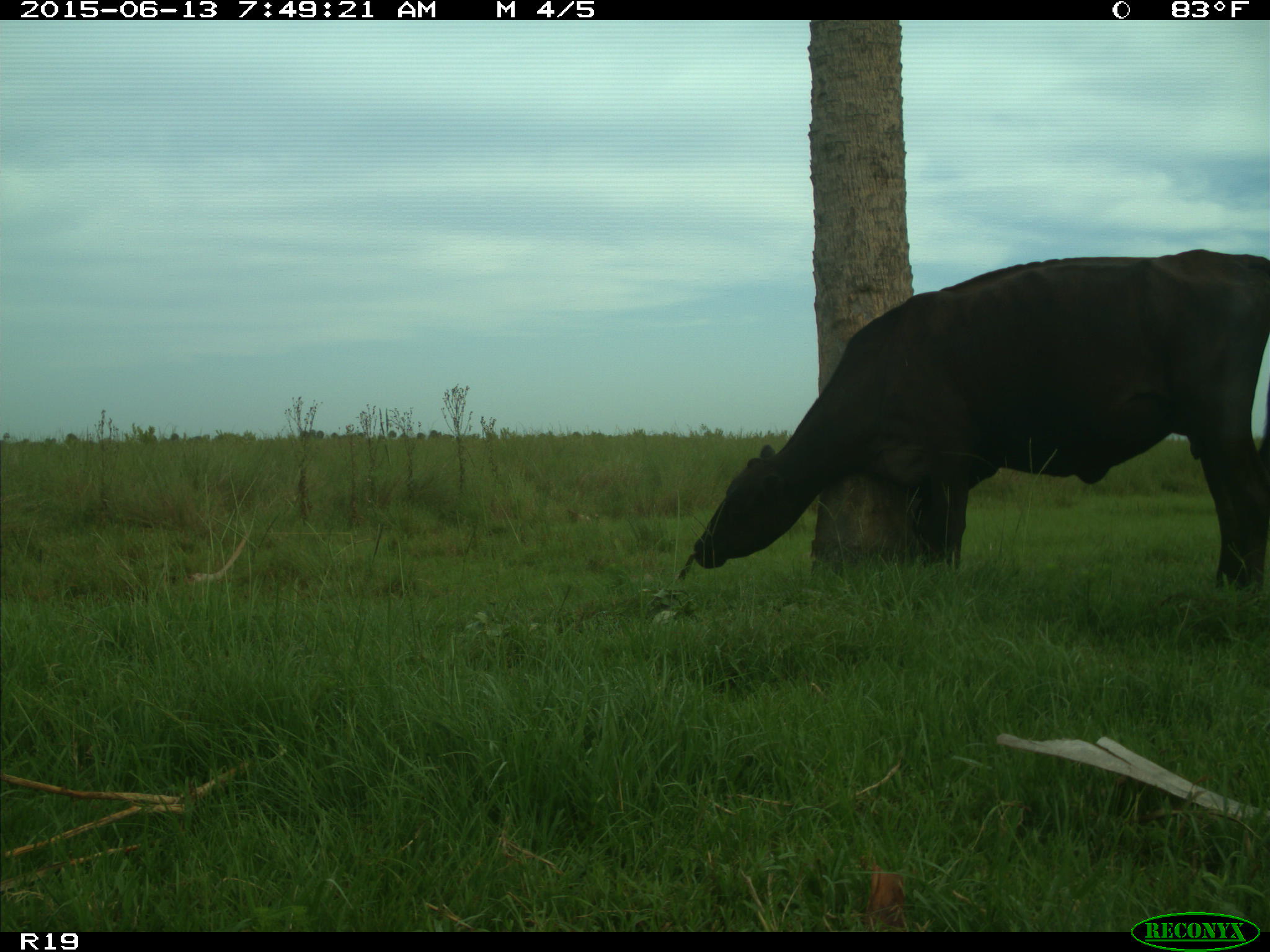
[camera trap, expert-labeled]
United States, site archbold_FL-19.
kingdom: Animalia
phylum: Chordata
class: Mammalia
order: Artiodactyla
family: Bovidae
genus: Bos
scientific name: Bos taurus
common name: domestic cow